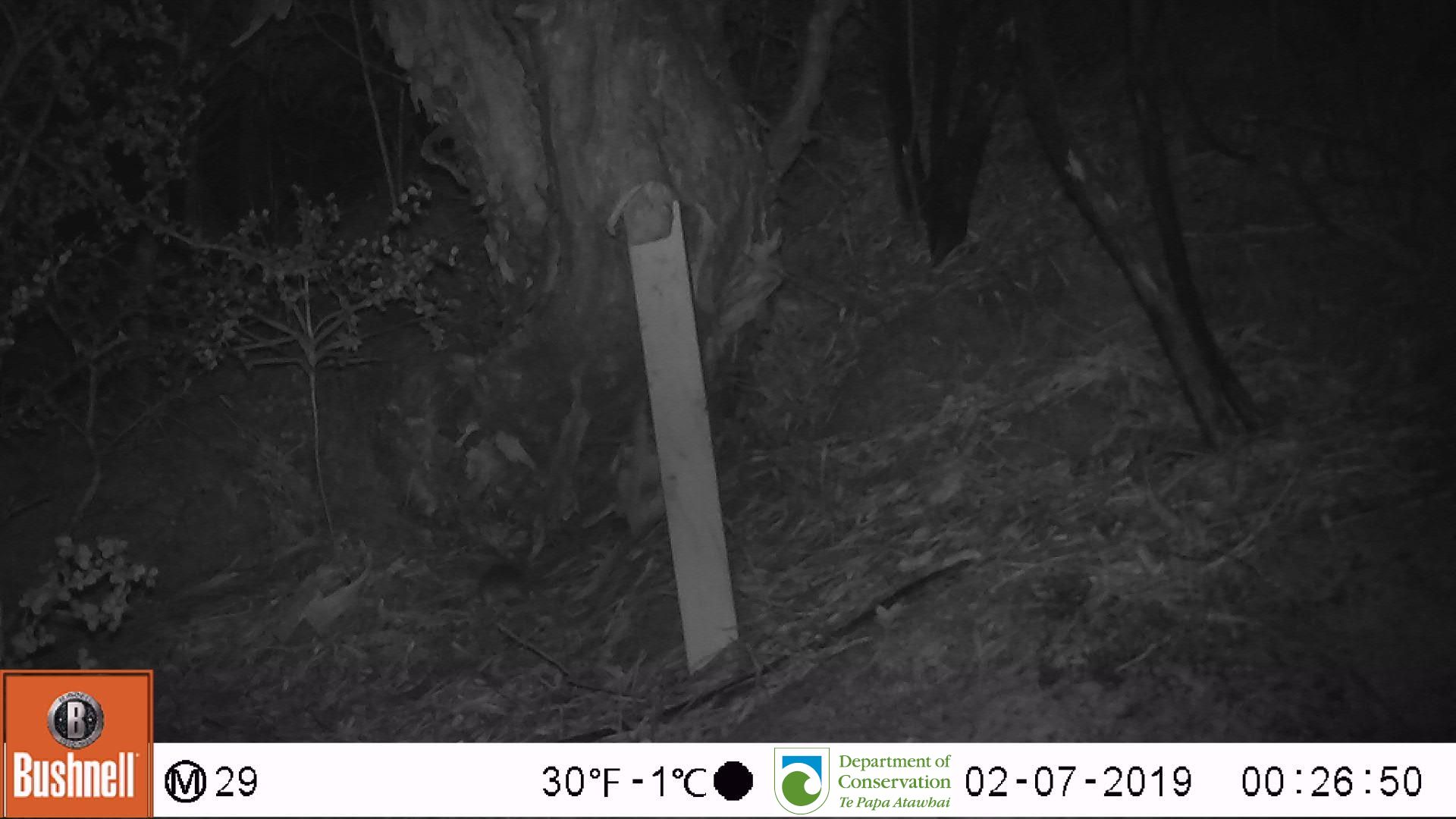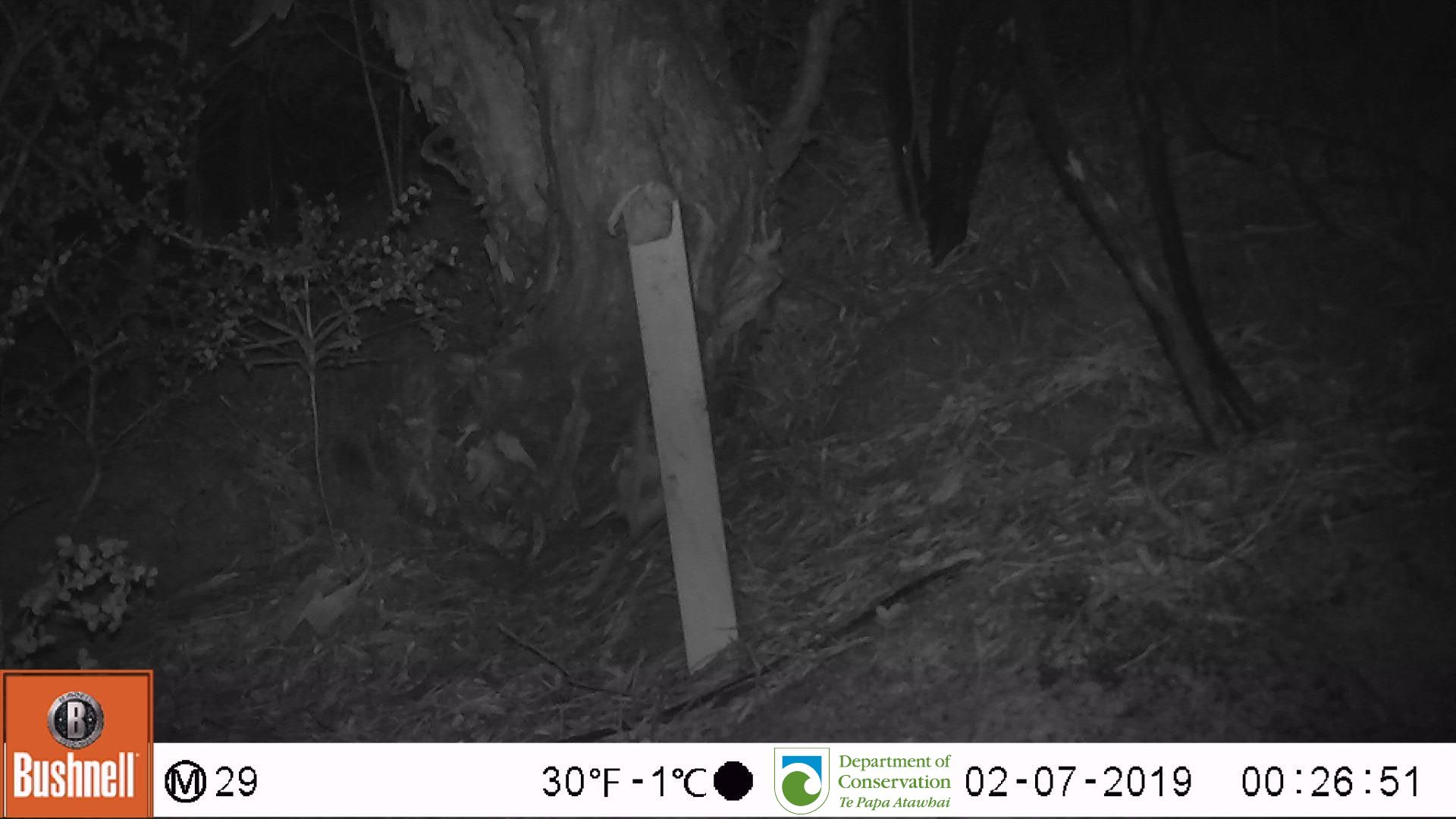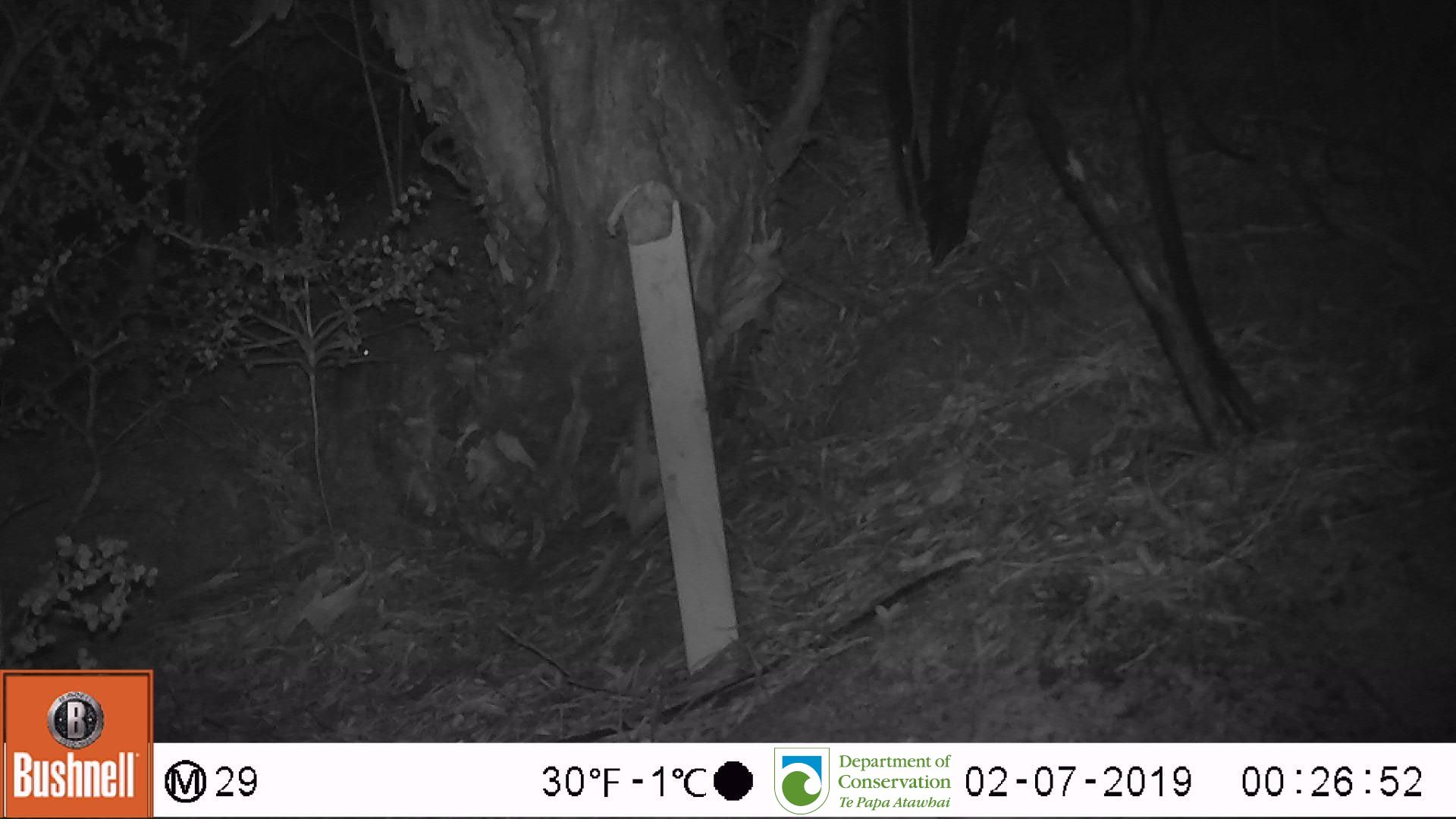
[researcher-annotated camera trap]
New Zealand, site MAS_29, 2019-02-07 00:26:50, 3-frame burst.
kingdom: Animalia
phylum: Chordata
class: Mammalia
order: Rodentia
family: Muridae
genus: Mus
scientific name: Mus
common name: mouse